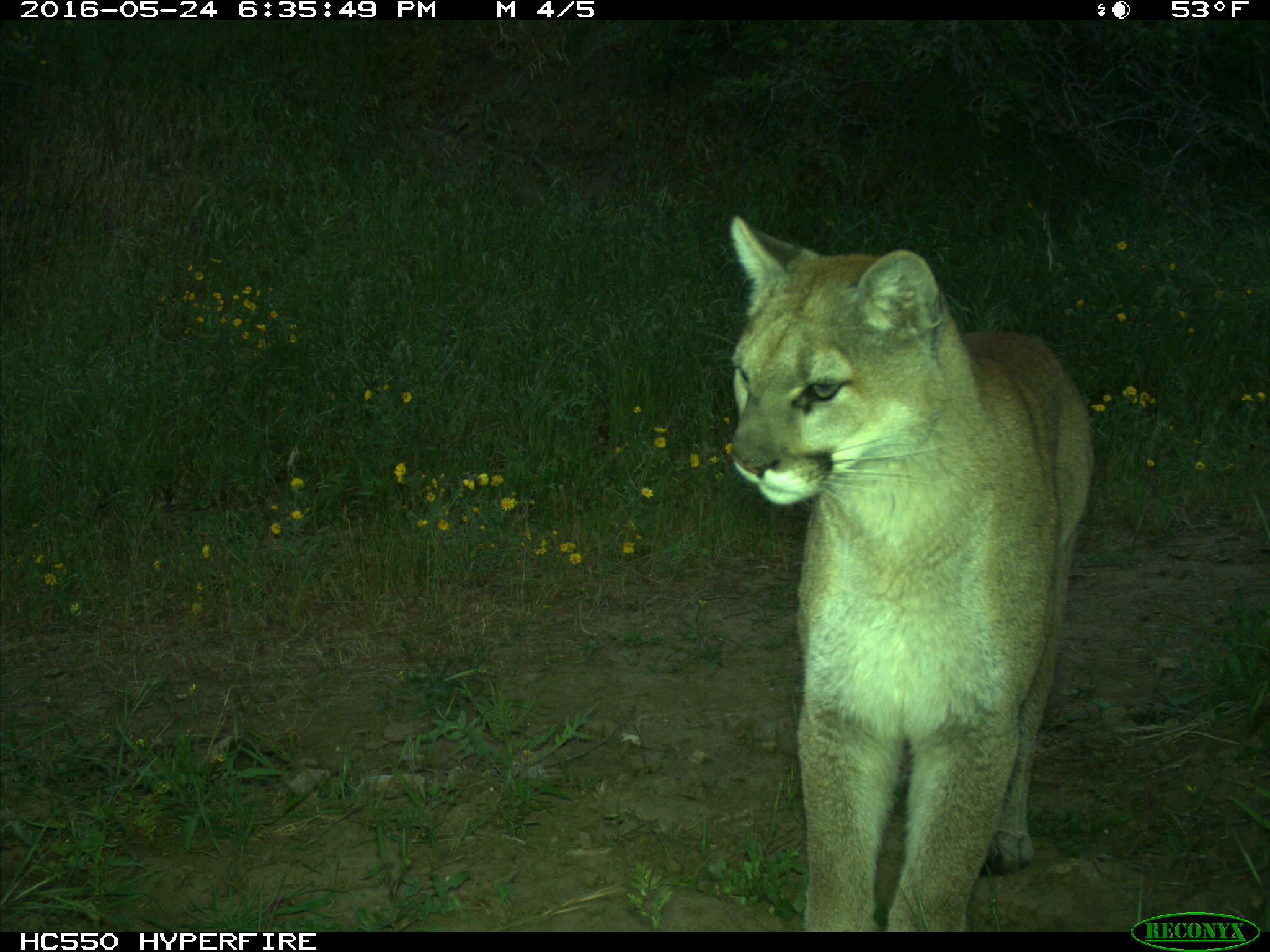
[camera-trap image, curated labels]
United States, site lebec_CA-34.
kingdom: Animalia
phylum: Chordata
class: Mammalia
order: Carnivora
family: Felidae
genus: Puma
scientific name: Puma concolor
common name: mountain lion